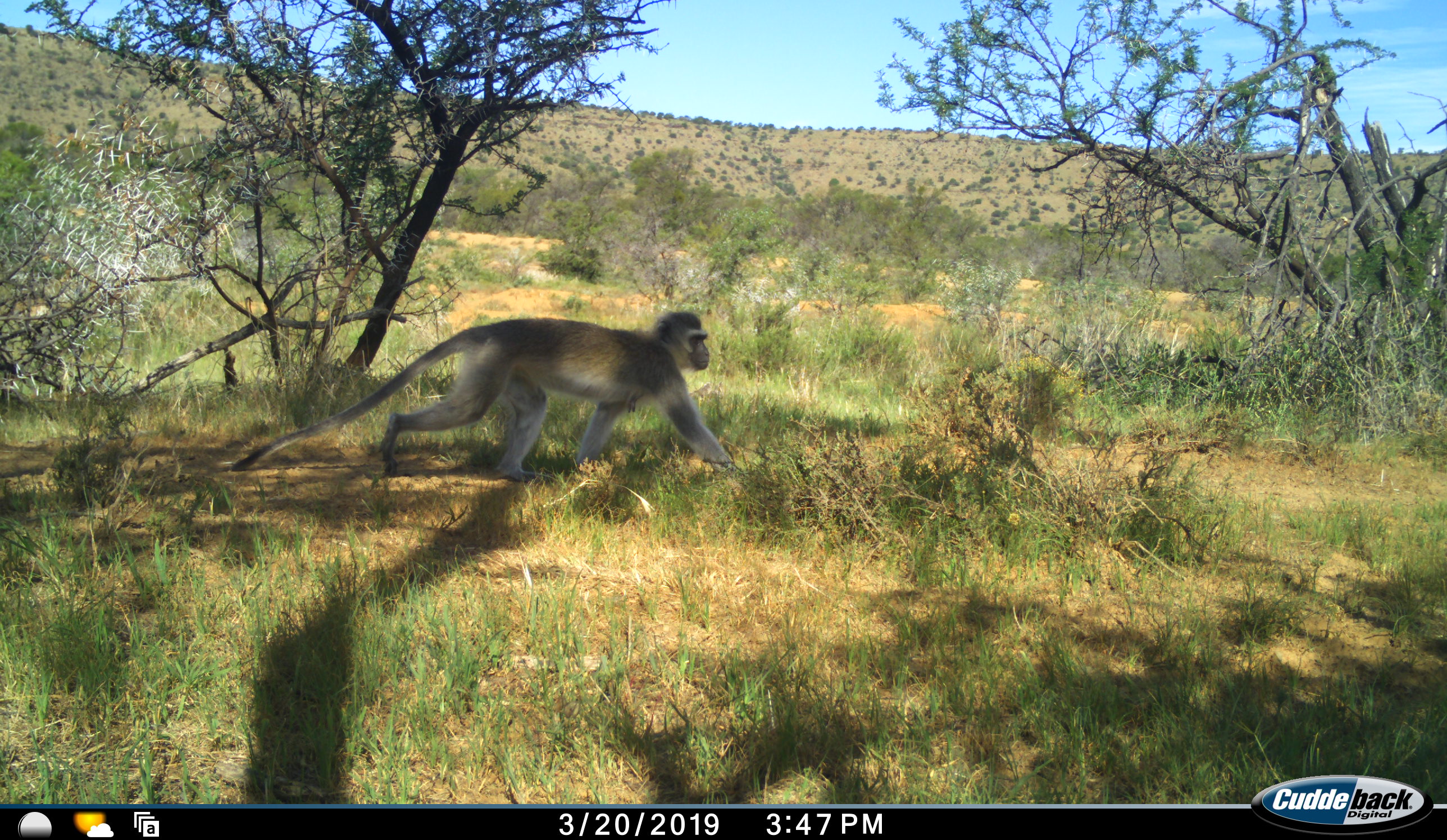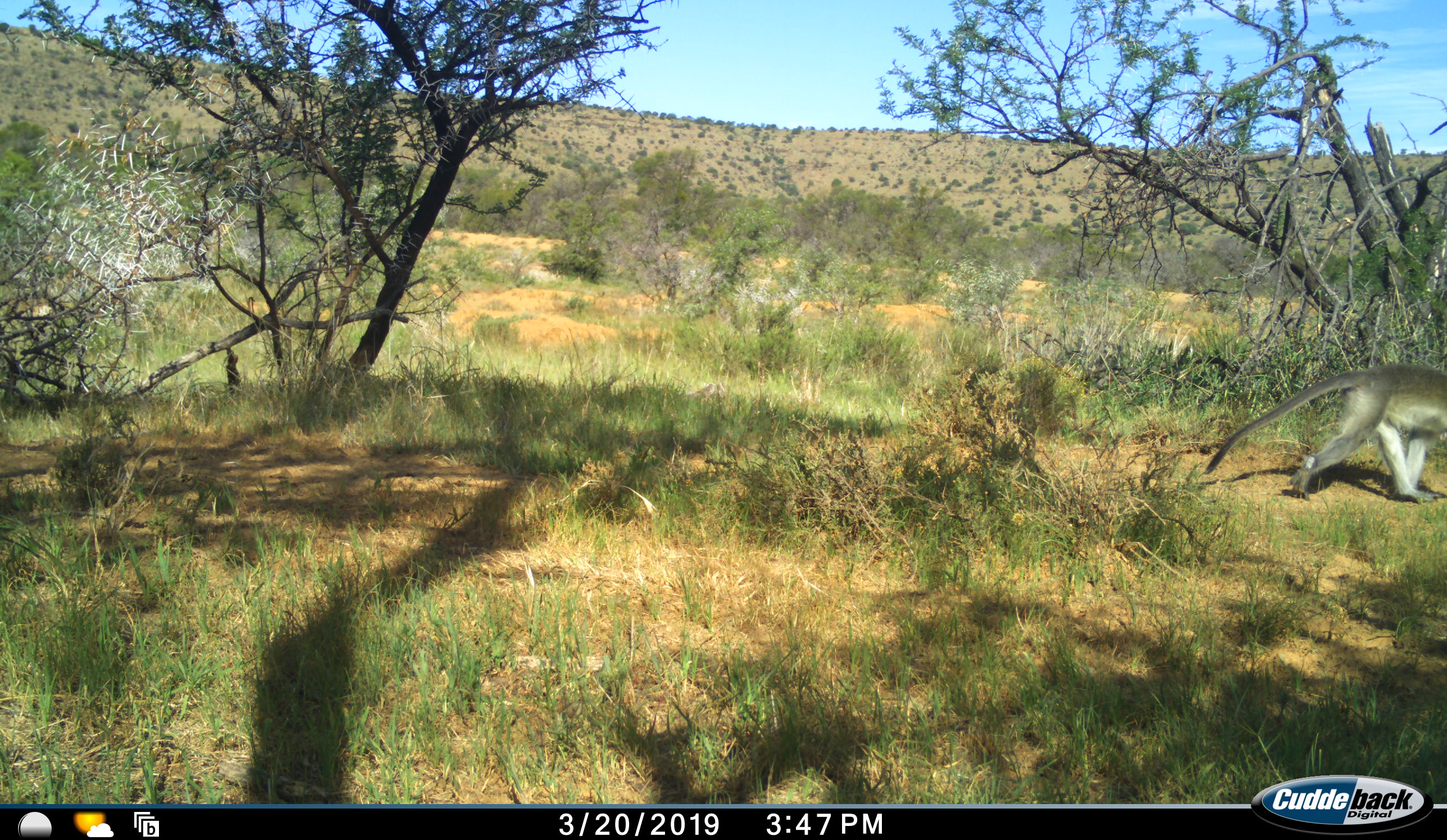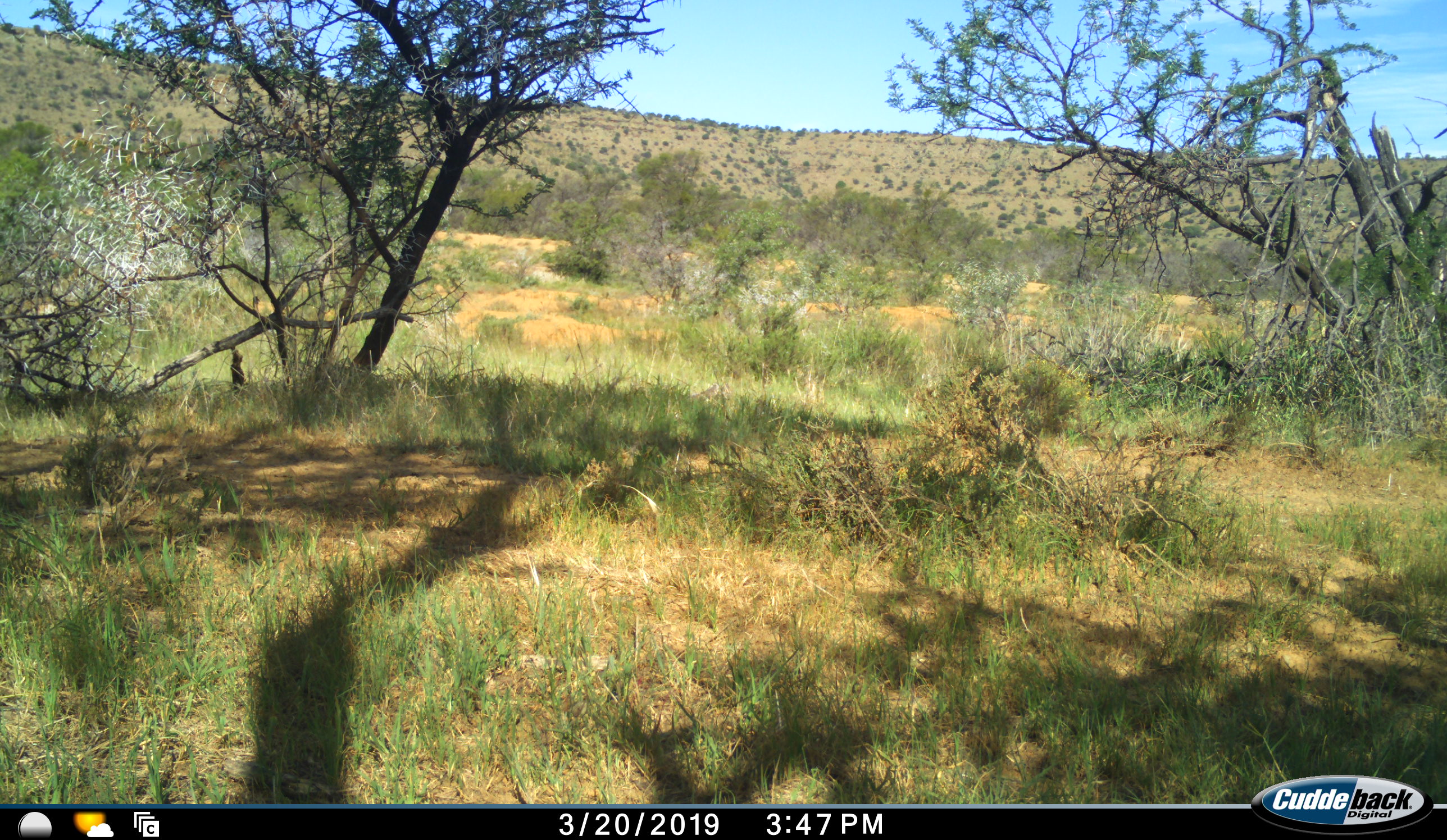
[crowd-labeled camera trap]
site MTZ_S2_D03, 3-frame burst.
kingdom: Animalia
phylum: Chordata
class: Mammalia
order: Primates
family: Cercopithecidae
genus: Chlorocebus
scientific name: Chlorocebus pygerythrus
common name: vervet monkey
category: monkeyvervet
Monkeyvervet (vervet monkey) (Chlorocebus pygerythrus), count 1. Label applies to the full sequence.